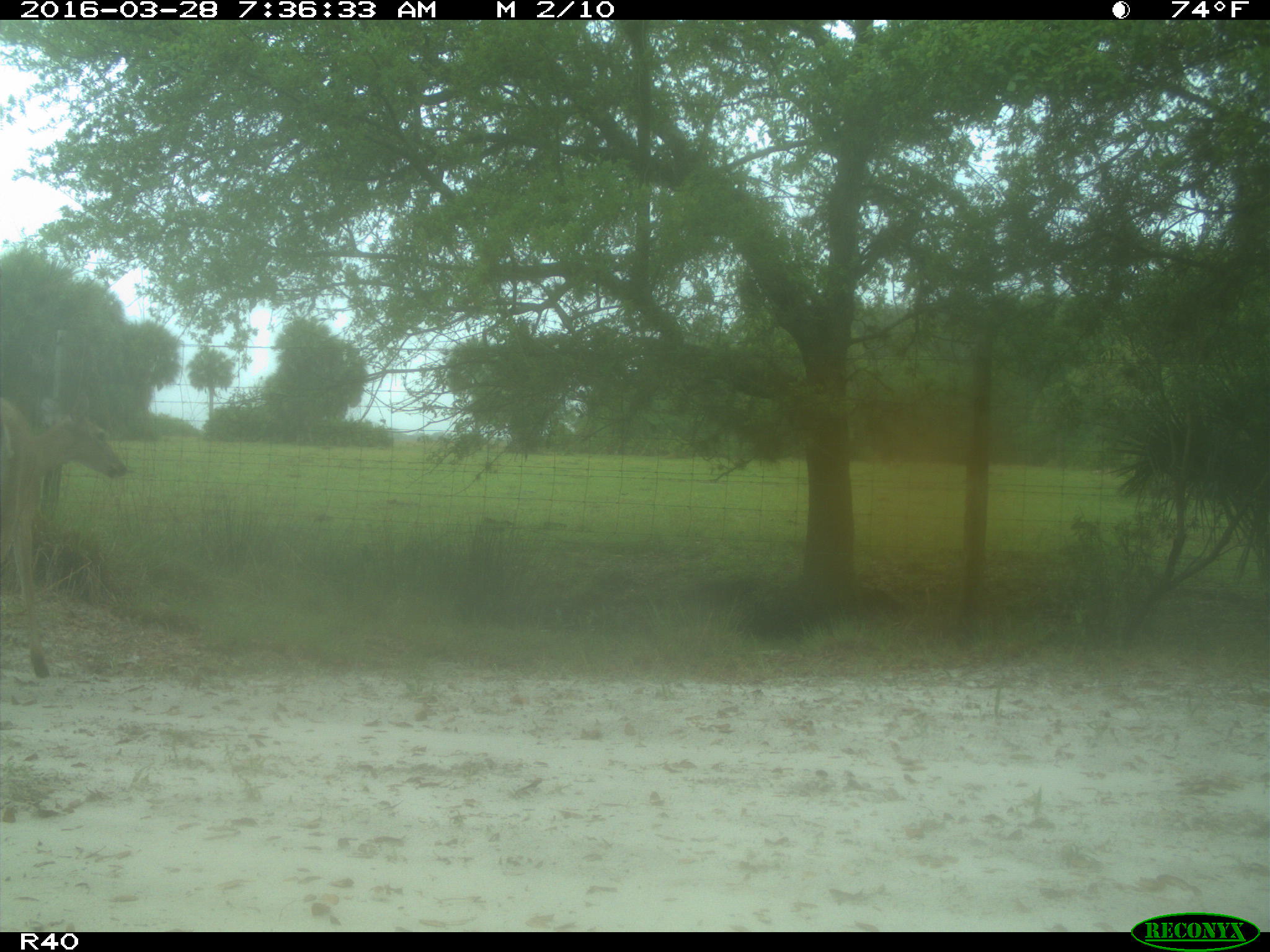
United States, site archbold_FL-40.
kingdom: Animalia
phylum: Chordata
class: Mammalia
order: Artiodactyla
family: Cervidae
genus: Odocoileus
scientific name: Odocoileus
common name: deer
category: unidentified deer